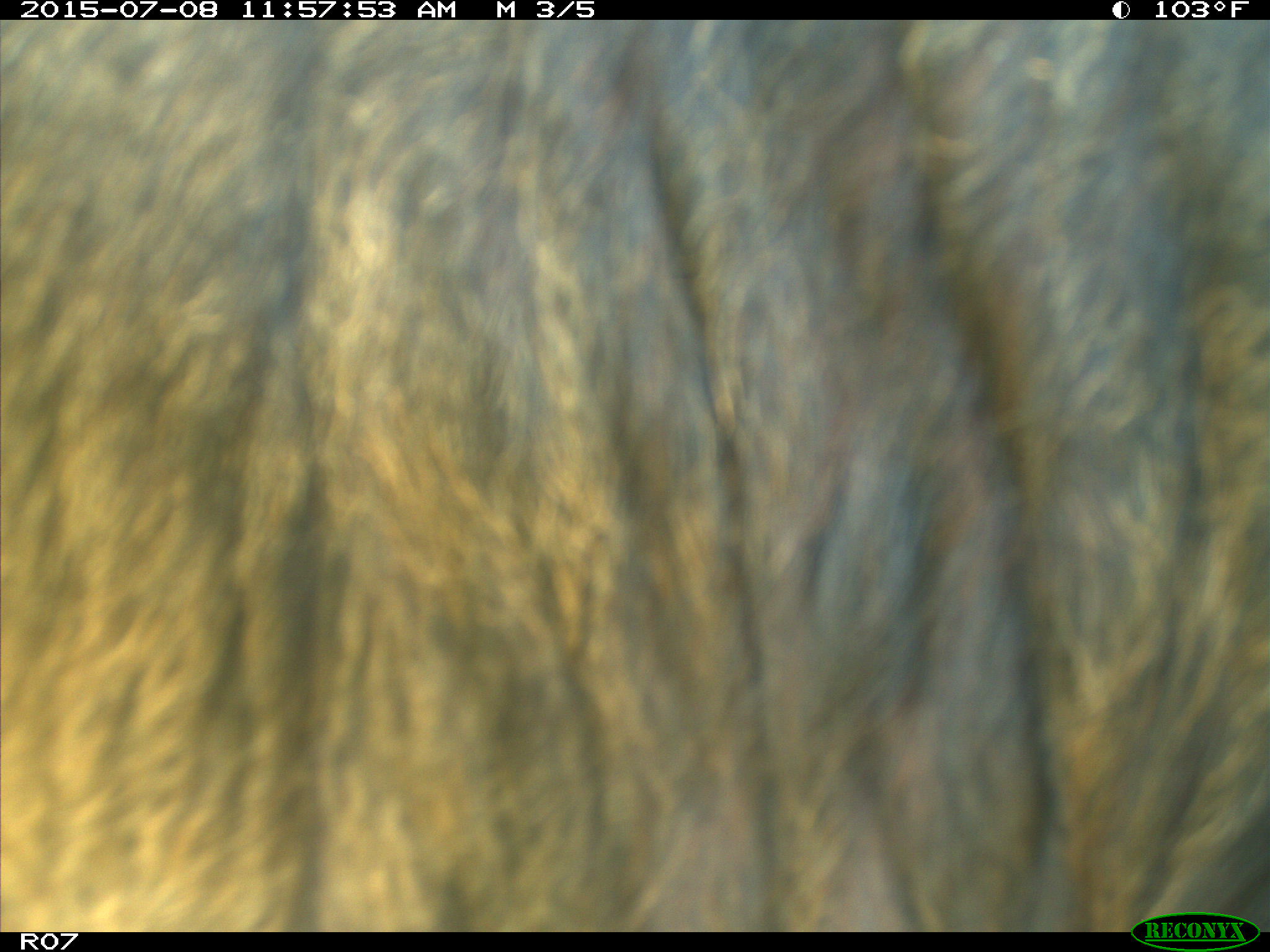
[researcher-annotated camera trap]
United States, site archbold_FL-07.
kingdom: Animalia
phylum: Chordata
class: Mammalia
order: Artiodactyla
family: Bovidae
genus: Bos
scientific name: Bos taurus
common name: domestic cow